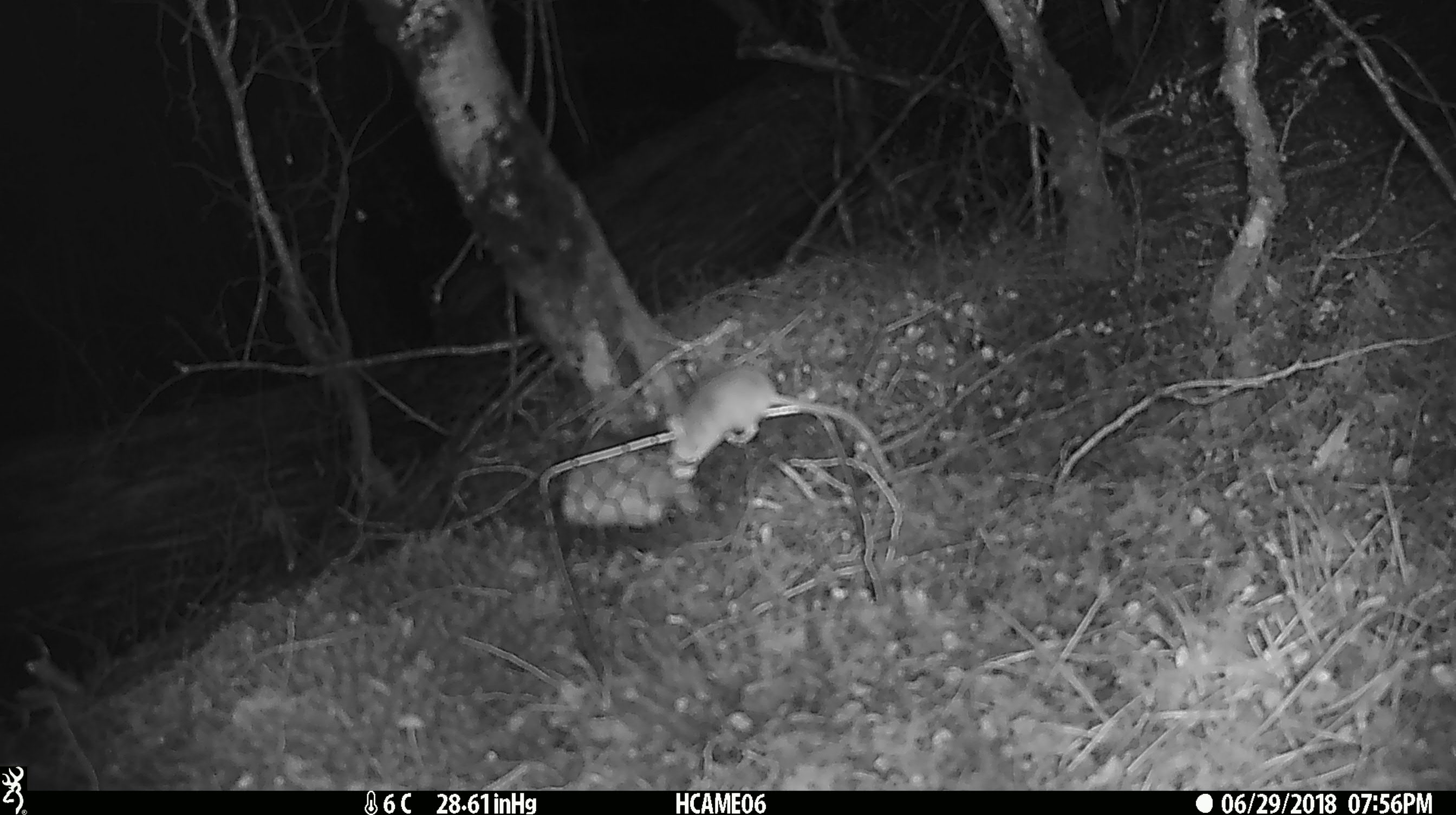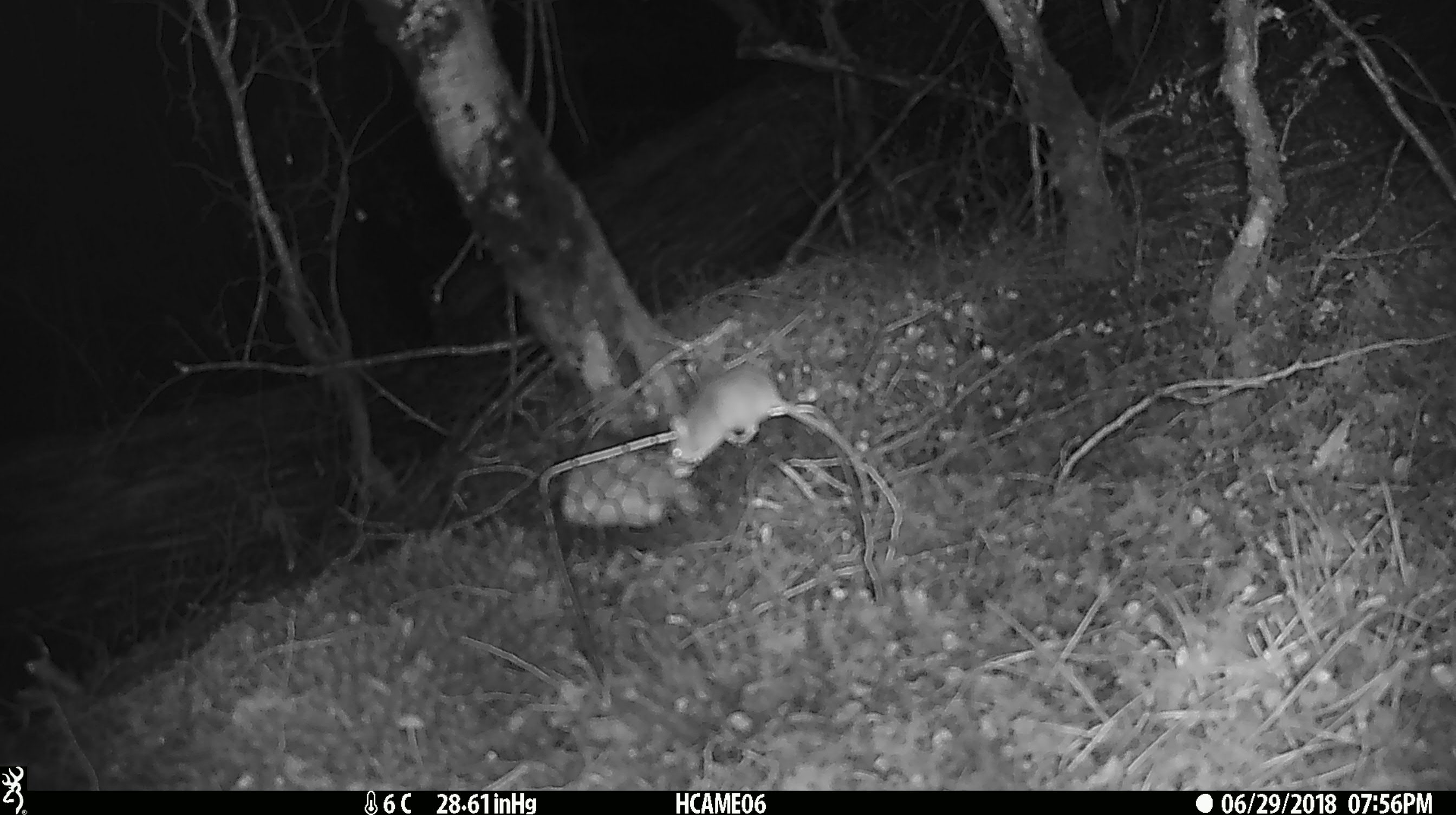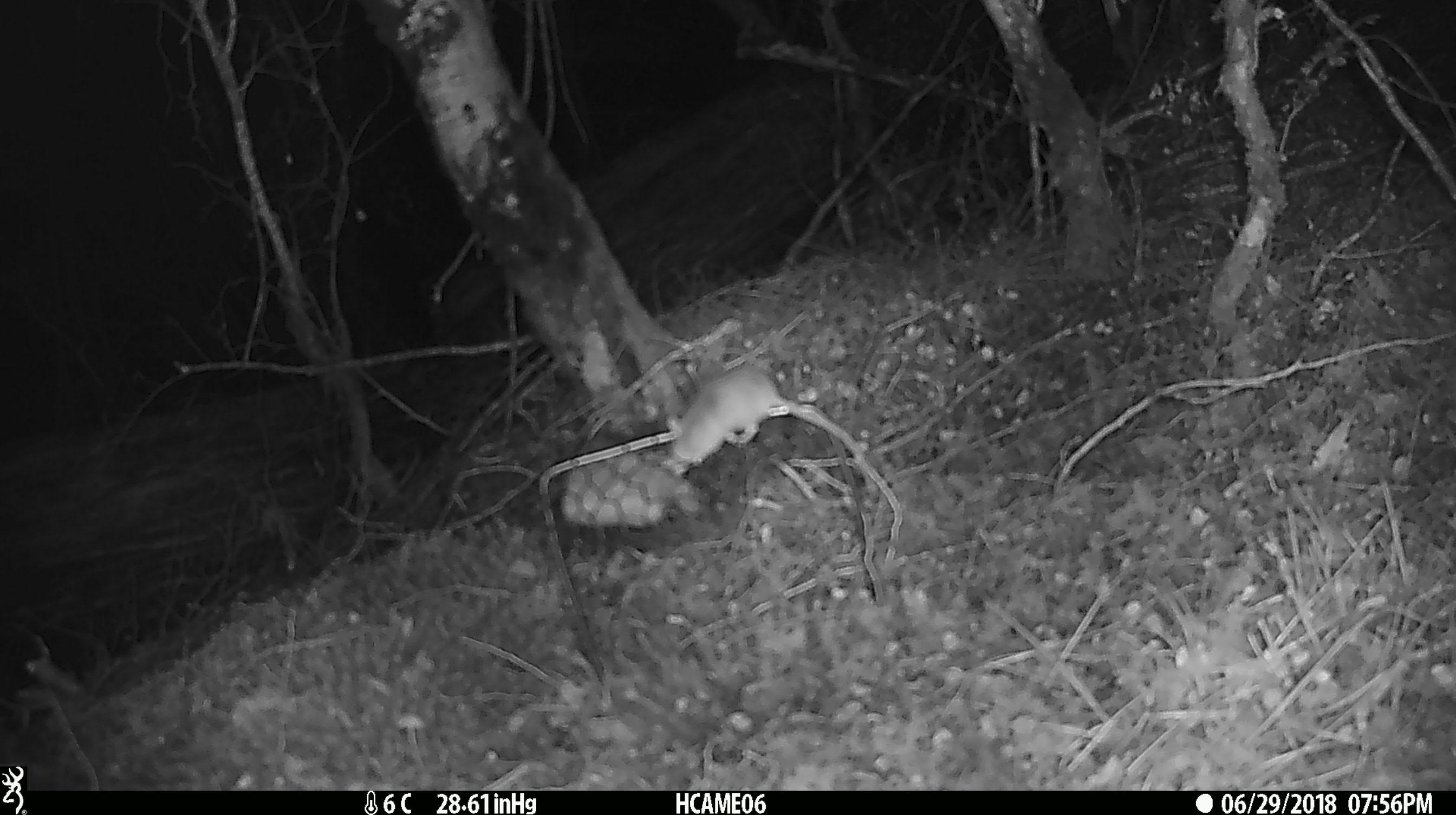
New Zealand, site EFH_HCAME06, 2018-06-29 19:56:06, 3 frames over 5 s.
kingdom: Animalia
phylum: Chordata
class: Mammalia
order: Rodentia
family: Muridae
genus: Mus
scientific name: Mus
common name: mouse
Mouse (Mus).